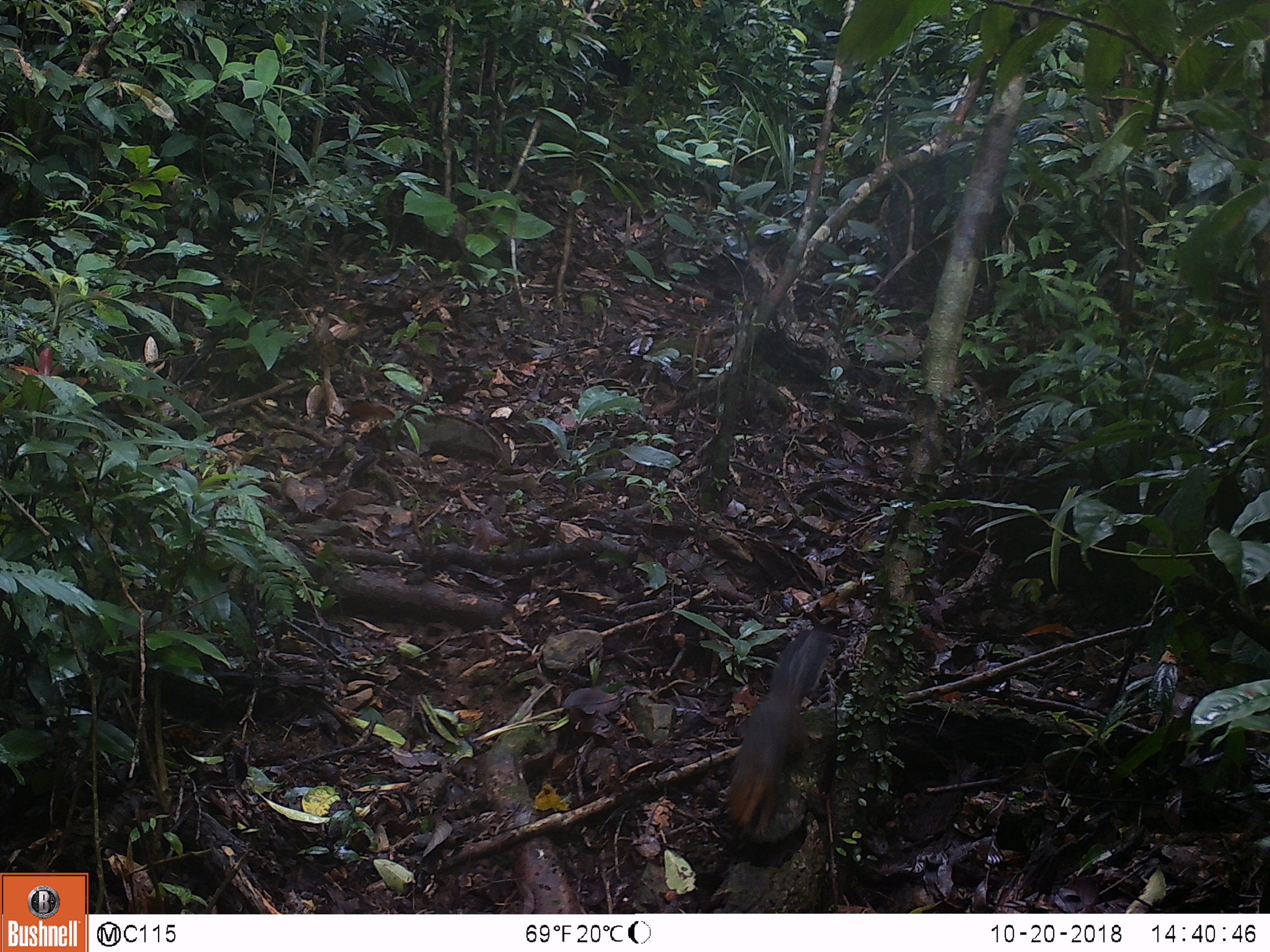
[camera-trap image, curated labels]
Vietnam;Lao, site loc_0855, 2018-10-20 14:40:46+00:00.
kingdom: Animalia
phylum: Chordata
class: Mammalia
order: Rodentia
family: Sciuridae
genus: Dremomys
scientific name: Dremomys rufigenis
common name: red-cheeked squirrel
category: red cheeked squirrel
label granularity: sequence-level